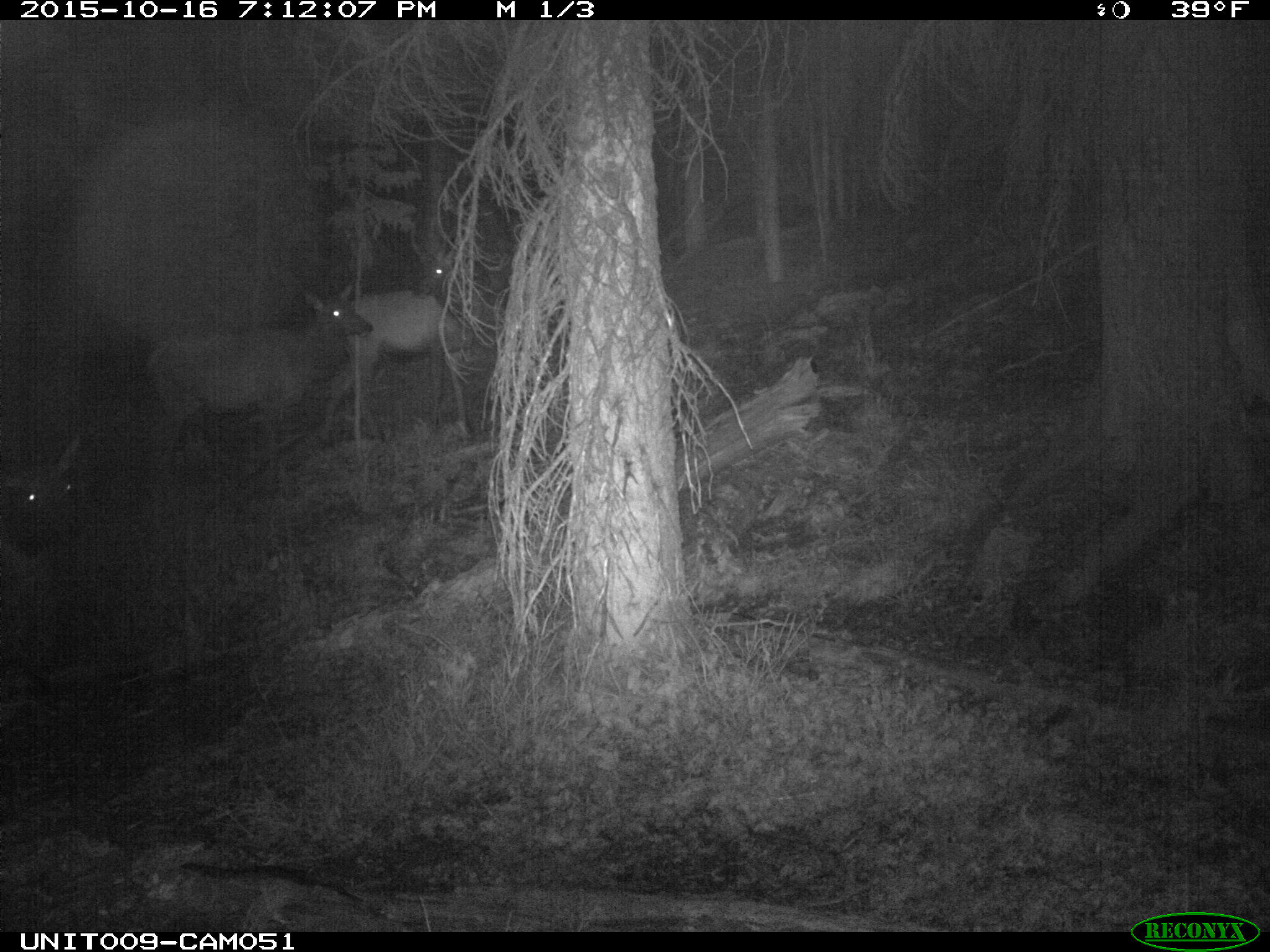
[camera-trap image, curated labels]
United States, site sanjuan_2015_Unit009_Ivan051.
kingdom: Animalia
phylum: Chordata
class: Mammalia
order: Artiodactyla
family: Cervidae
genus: Cervus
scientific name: Cervus elaphus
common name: red deer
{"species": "Cervus elaphus (red deer)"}